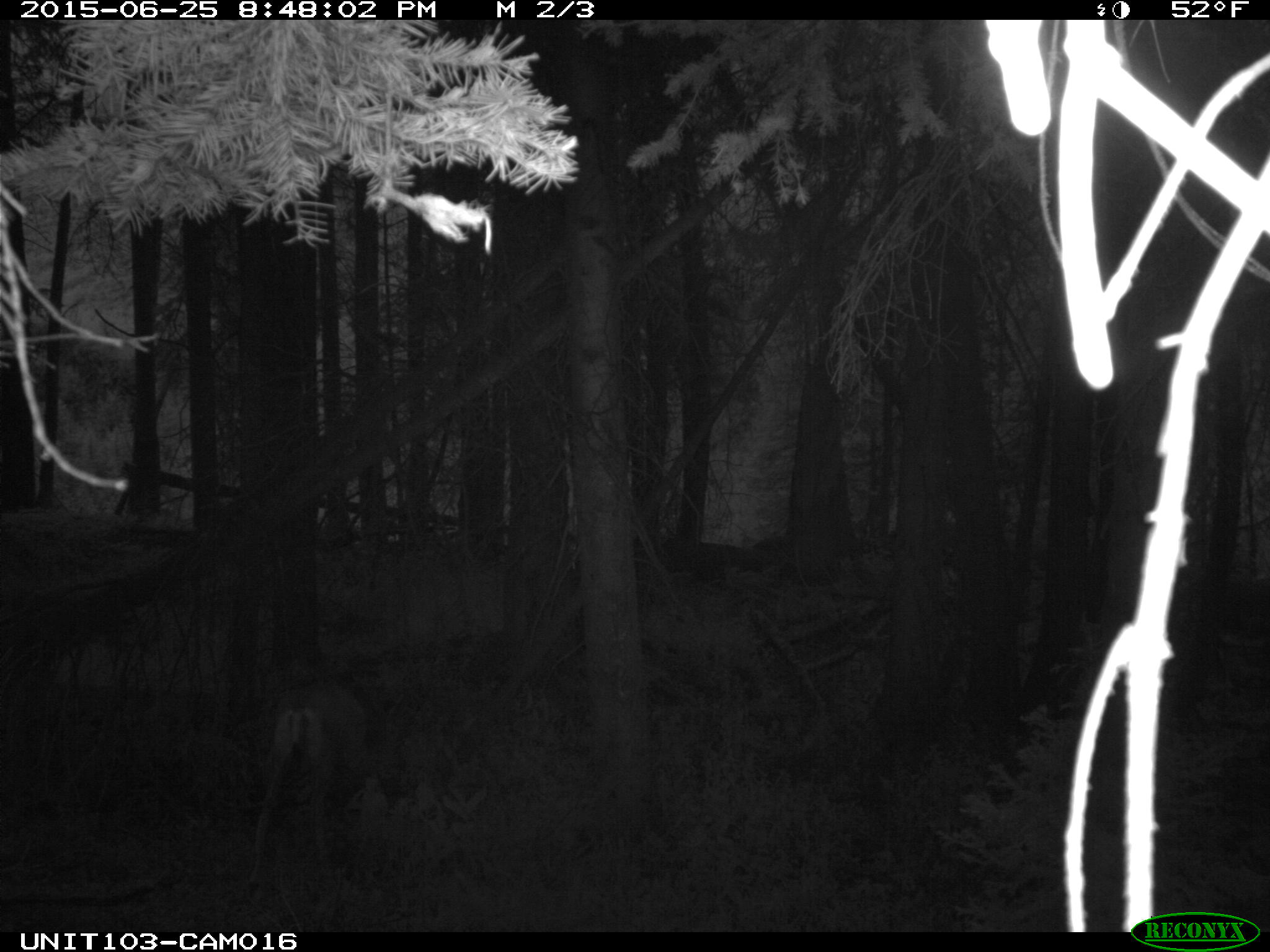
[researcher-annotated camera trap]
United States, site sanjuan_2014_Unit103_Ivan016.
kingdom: Animalia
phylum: Chordata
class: Mammalia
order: Artiodactyla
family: Cervidae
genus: Odocoileus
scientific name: Odocoileus hemionus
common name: mule deer